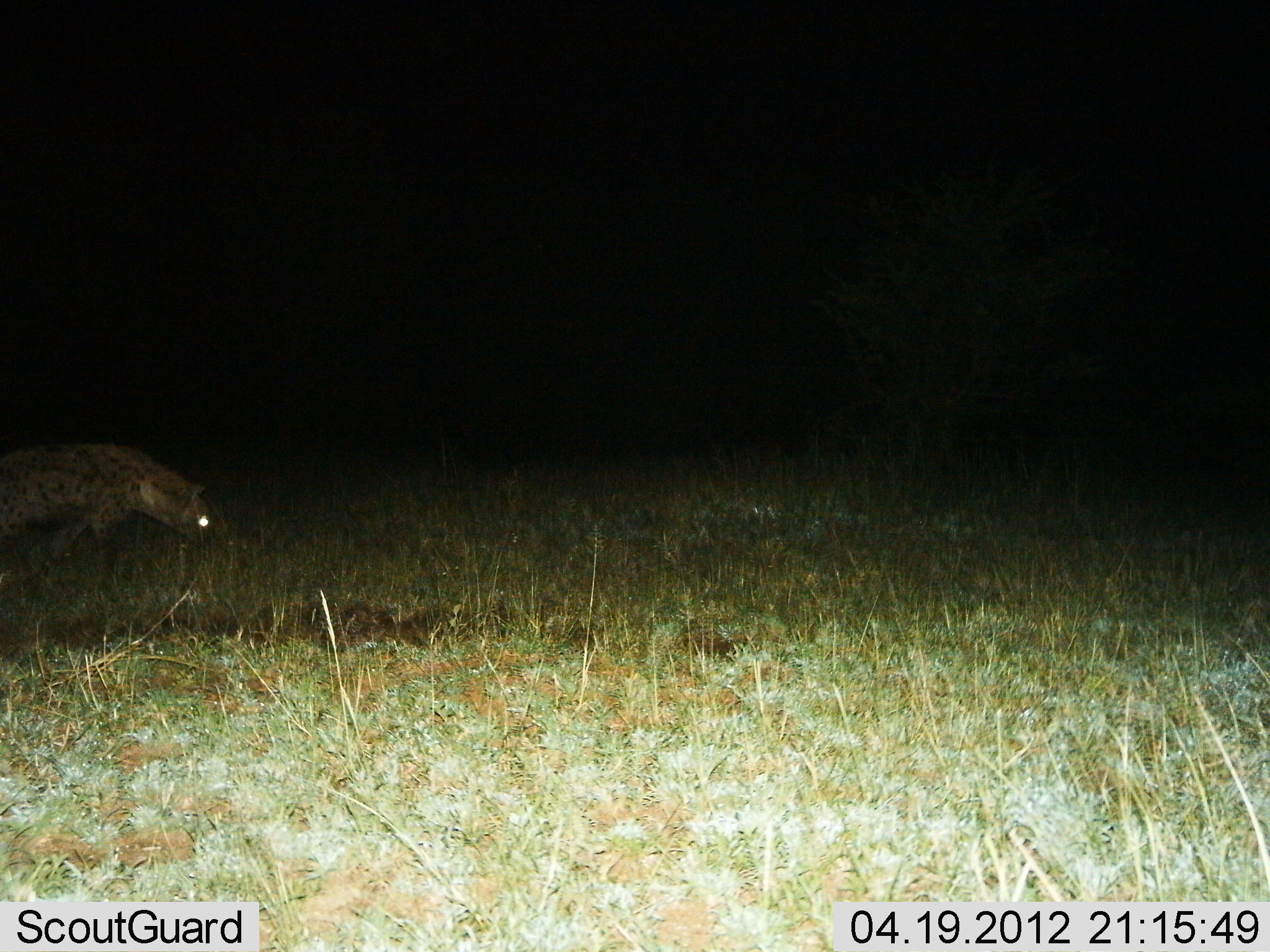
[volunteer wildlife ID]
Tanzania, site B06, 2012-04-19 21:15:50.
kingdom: Animalia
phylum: Chordata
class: Mammalia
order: Carnivora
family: Hyaenidae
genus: Crocuta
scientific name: Crocuta crocuta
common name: spotted hyena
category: hyenaspotted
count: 1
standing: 10%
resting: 0%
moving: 94%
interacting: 0%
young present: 0%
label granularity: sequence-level